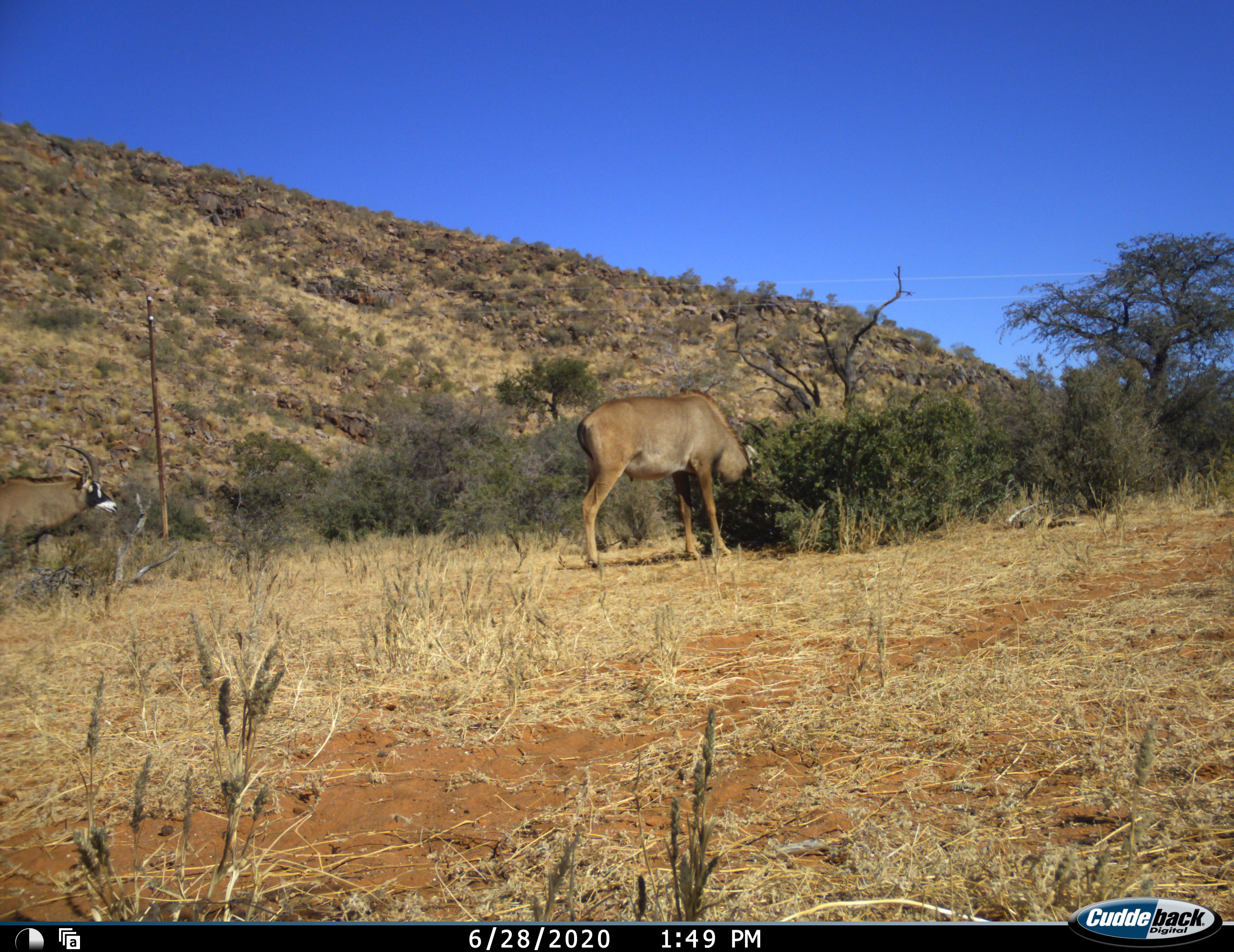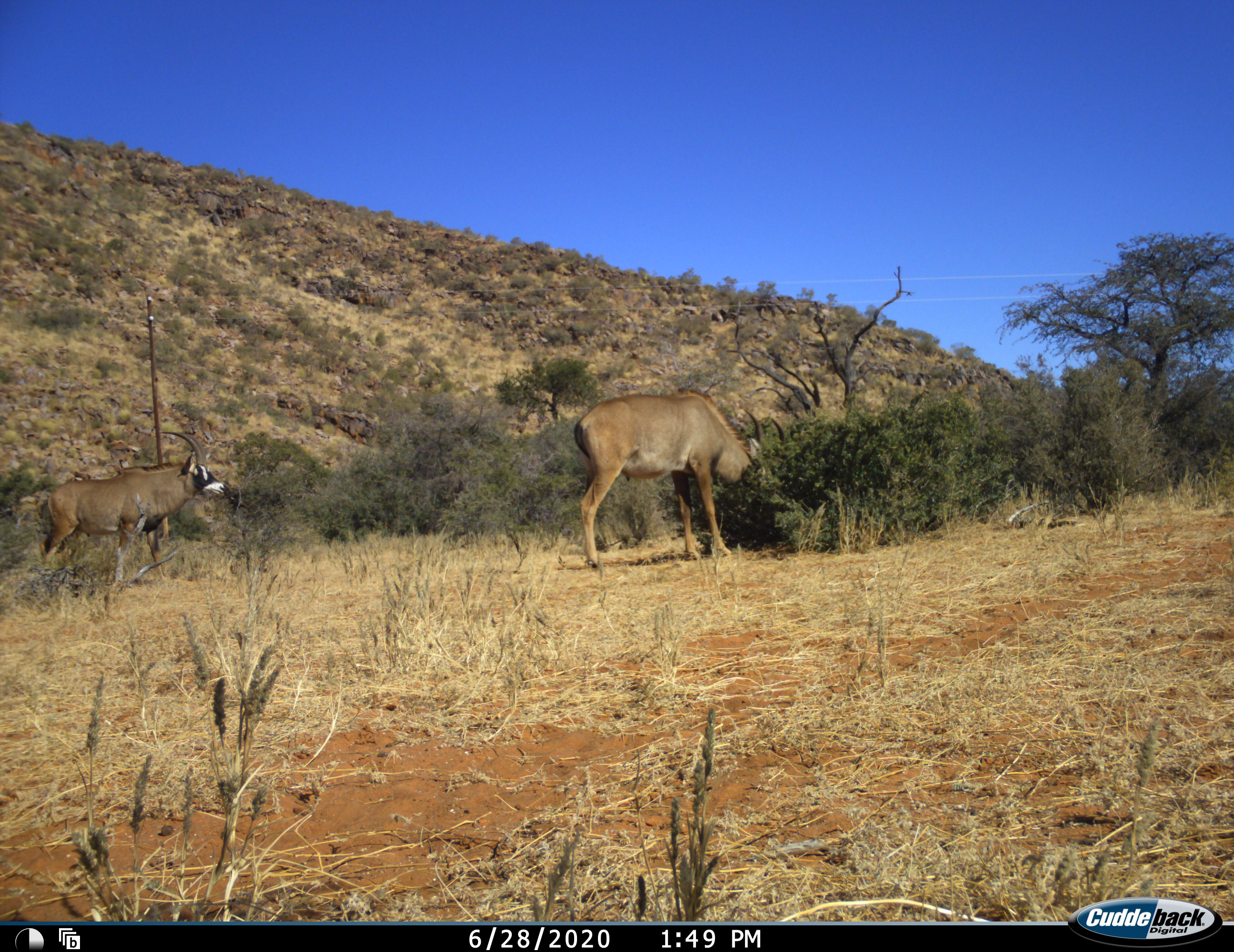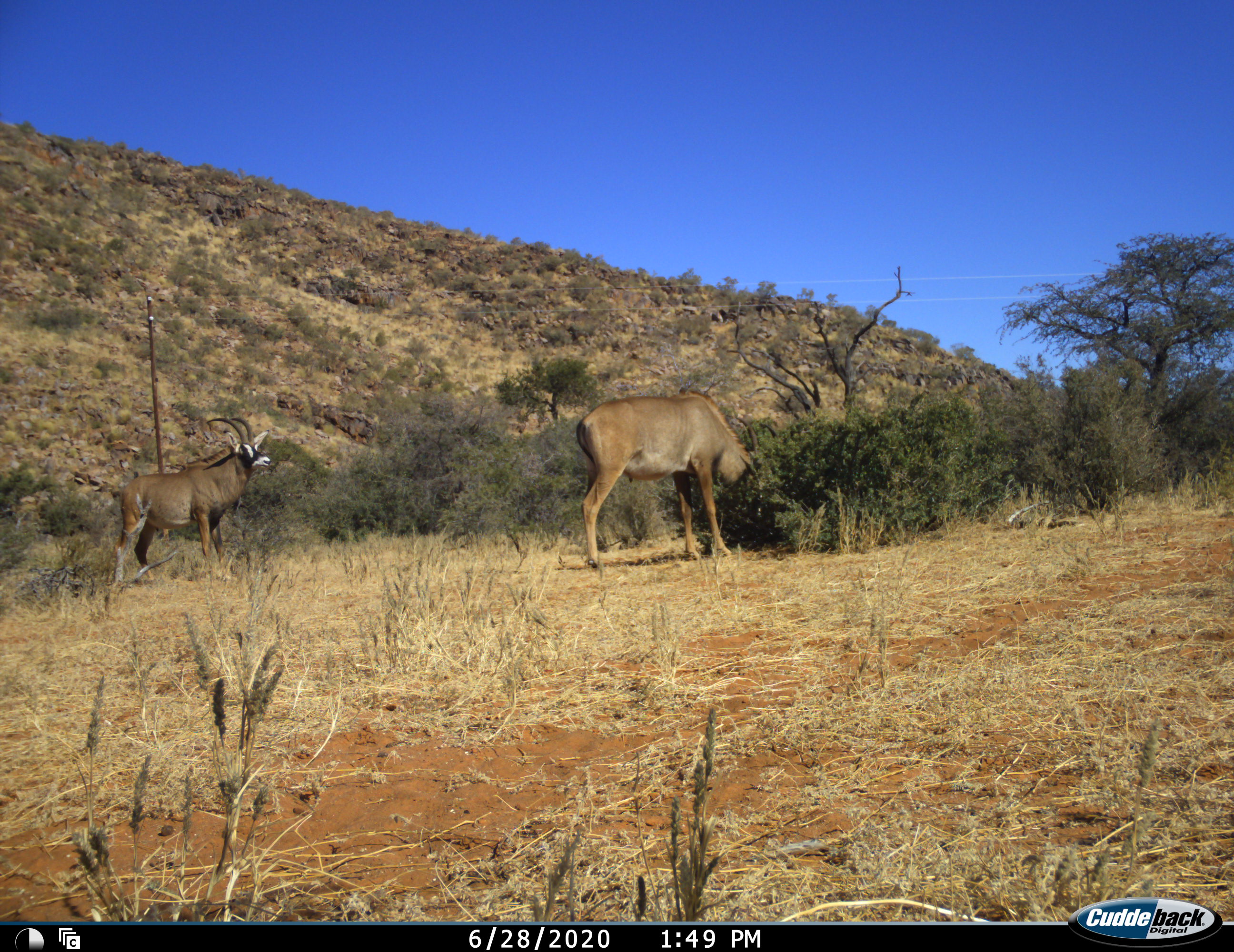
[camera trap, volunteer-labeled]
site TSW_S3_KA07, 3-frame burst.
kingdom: Animalia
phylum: Chordata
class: Mammalia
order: Artiodactyla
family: Bovidae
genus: Hippotragus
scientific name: Hippotragus equinus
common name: roan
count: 2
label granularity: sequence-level